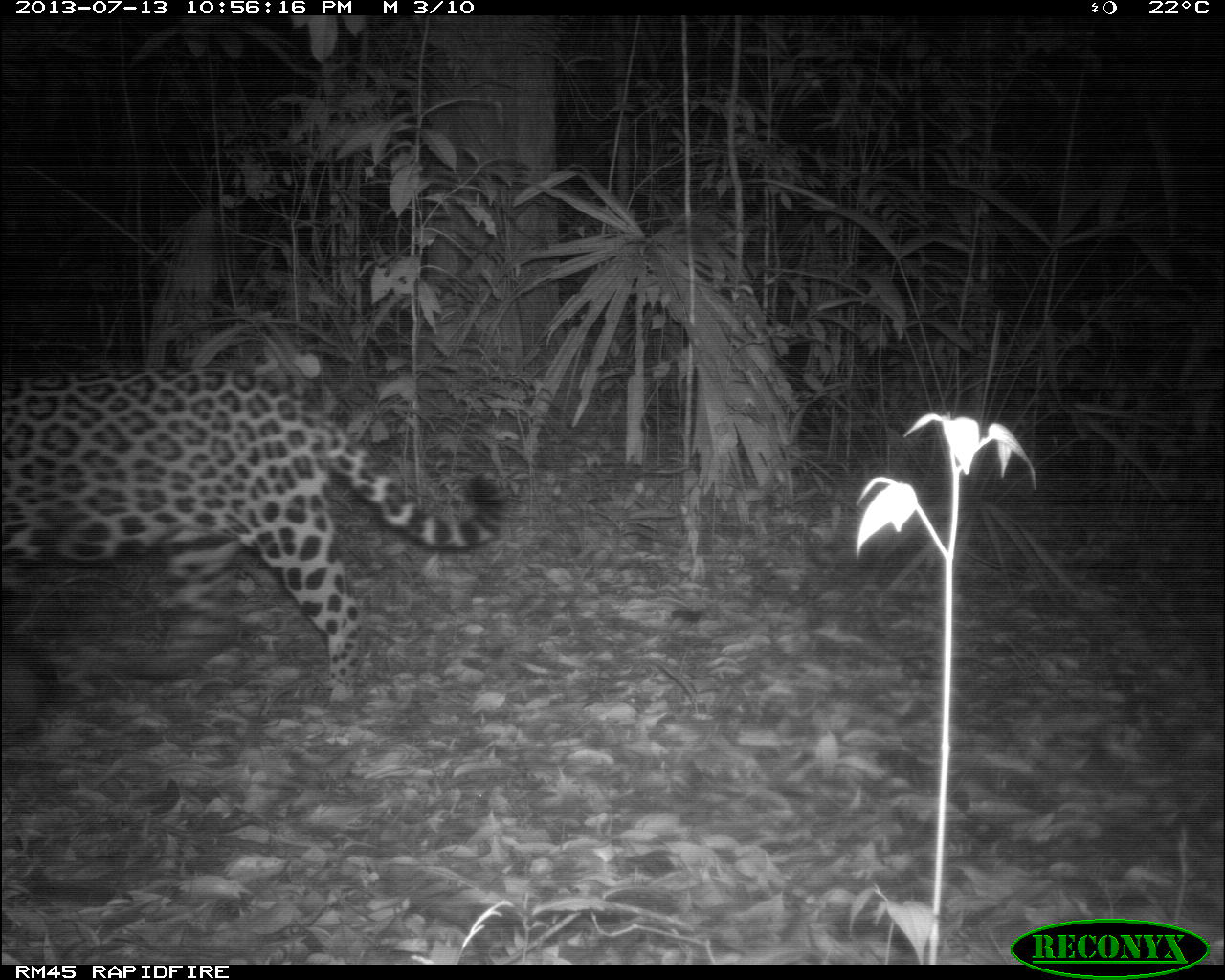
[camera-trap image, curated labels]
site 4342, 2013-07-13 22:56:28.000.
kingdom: Animalia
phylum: Chordata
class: Mammalia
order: Carnivora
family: Felidae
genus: Panthera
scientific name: Panthera onca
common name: jaguar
Panthera onca (jaguar), count 1, sex male.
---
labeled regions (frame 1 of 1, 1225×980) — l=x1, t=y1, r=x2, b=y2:
panthera onca: l=0, t=362, r=509, b=702